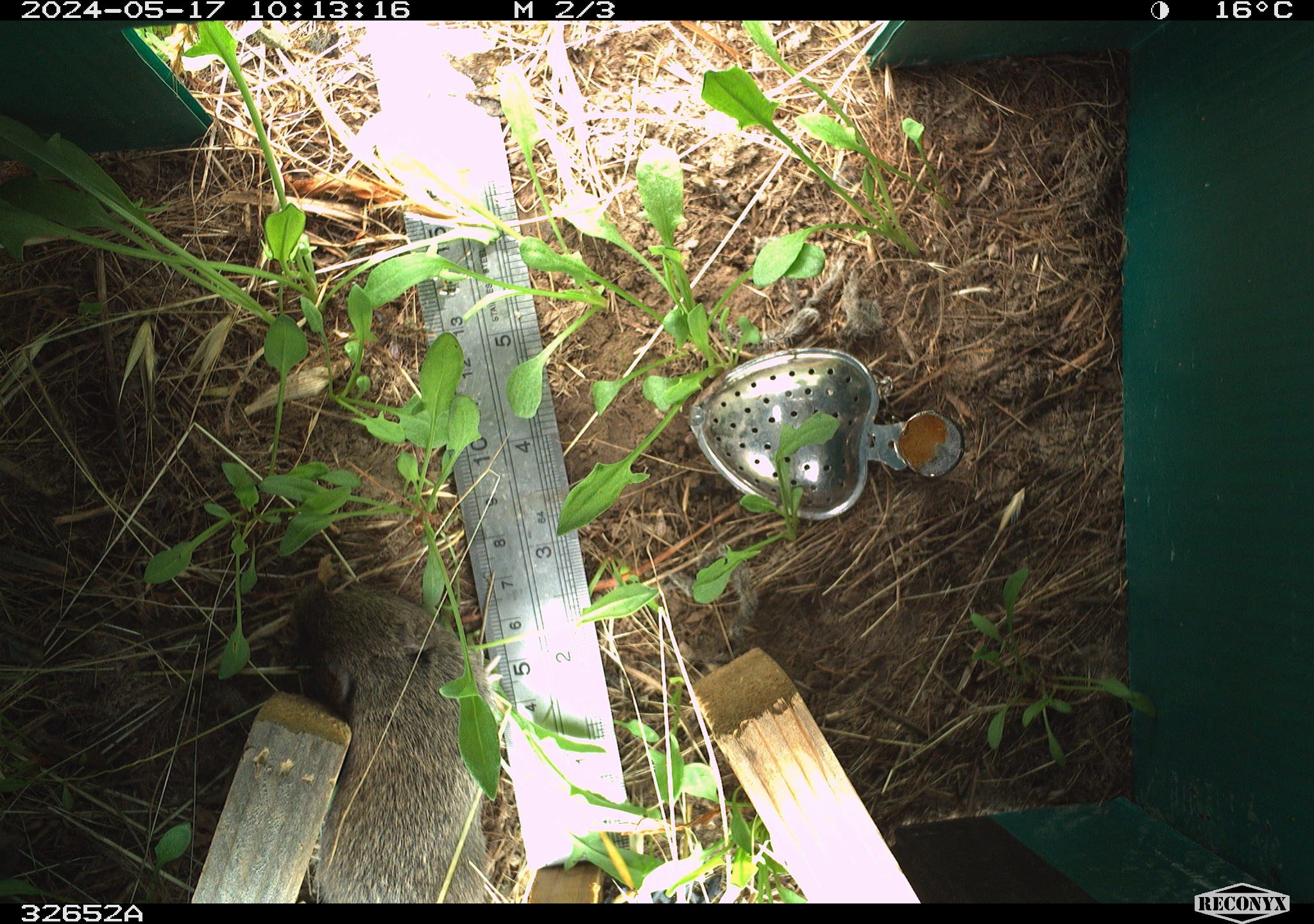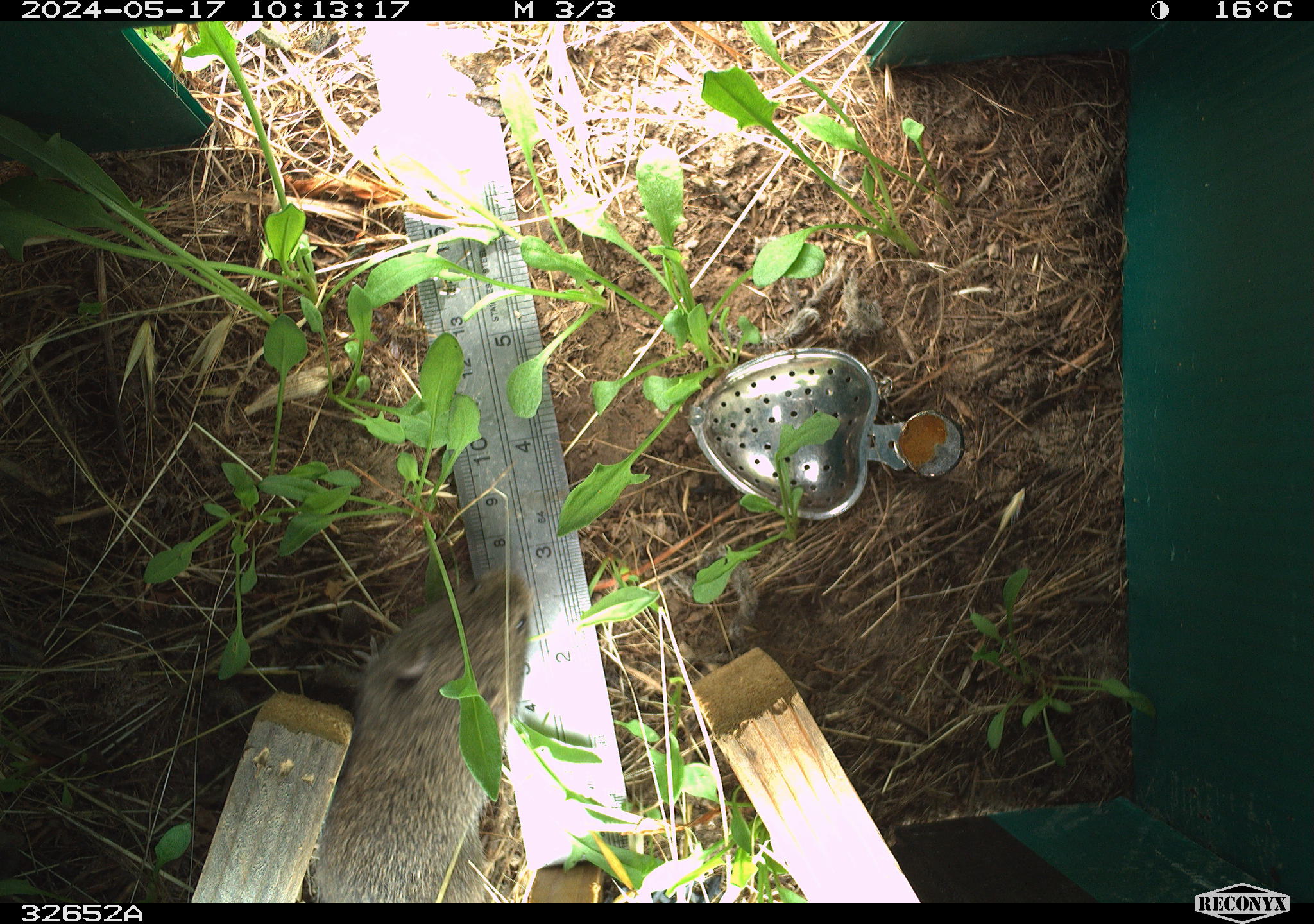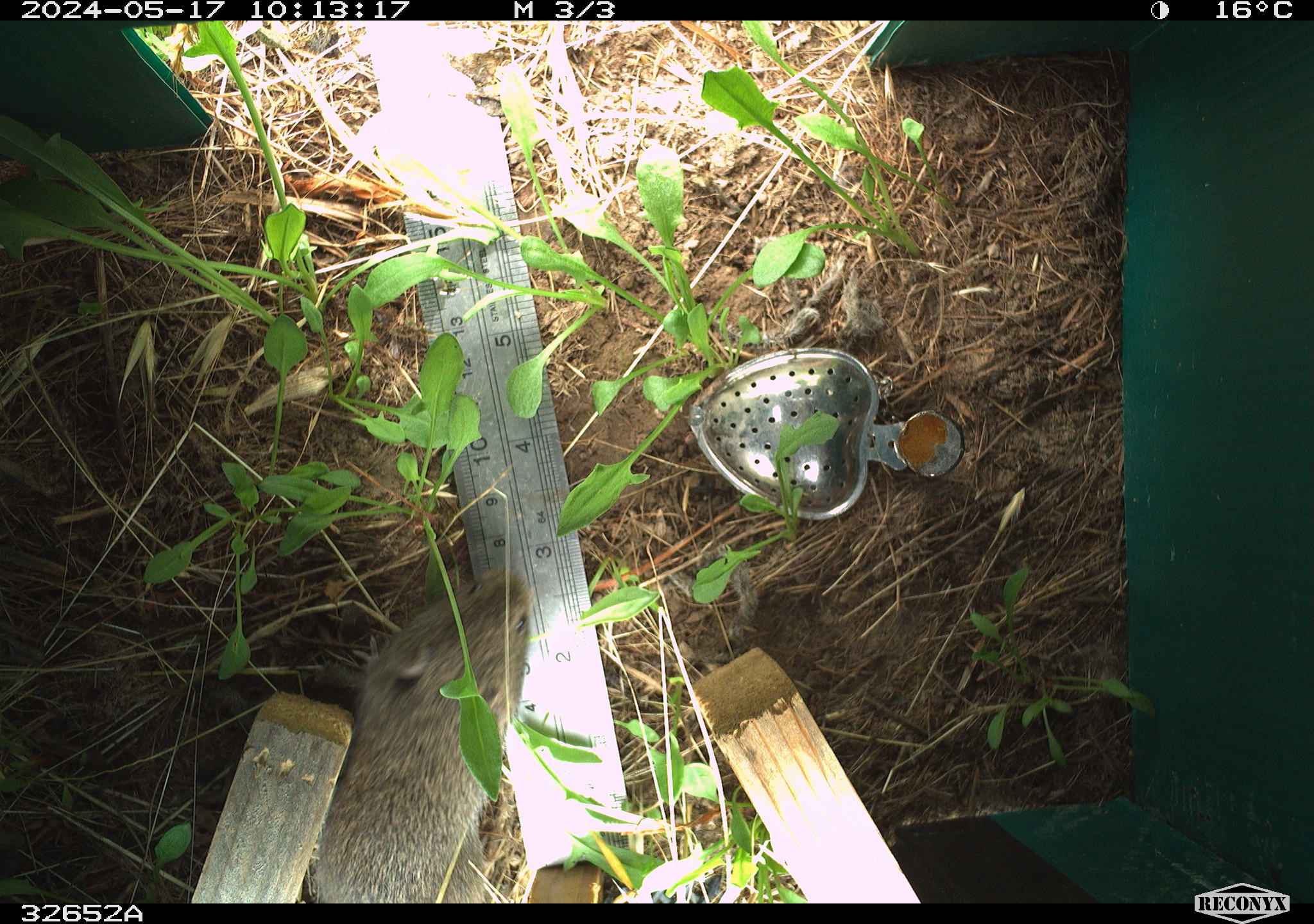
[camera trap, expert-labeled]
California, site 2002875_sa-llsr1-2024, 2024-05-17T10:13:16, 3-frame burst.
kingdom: Animalia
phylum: Chordata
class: Mammalia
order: Rodentia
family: Cricetidae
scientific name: Arvicolinae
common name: voles, lemmings, and muskrats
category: arvicolinae subfamily